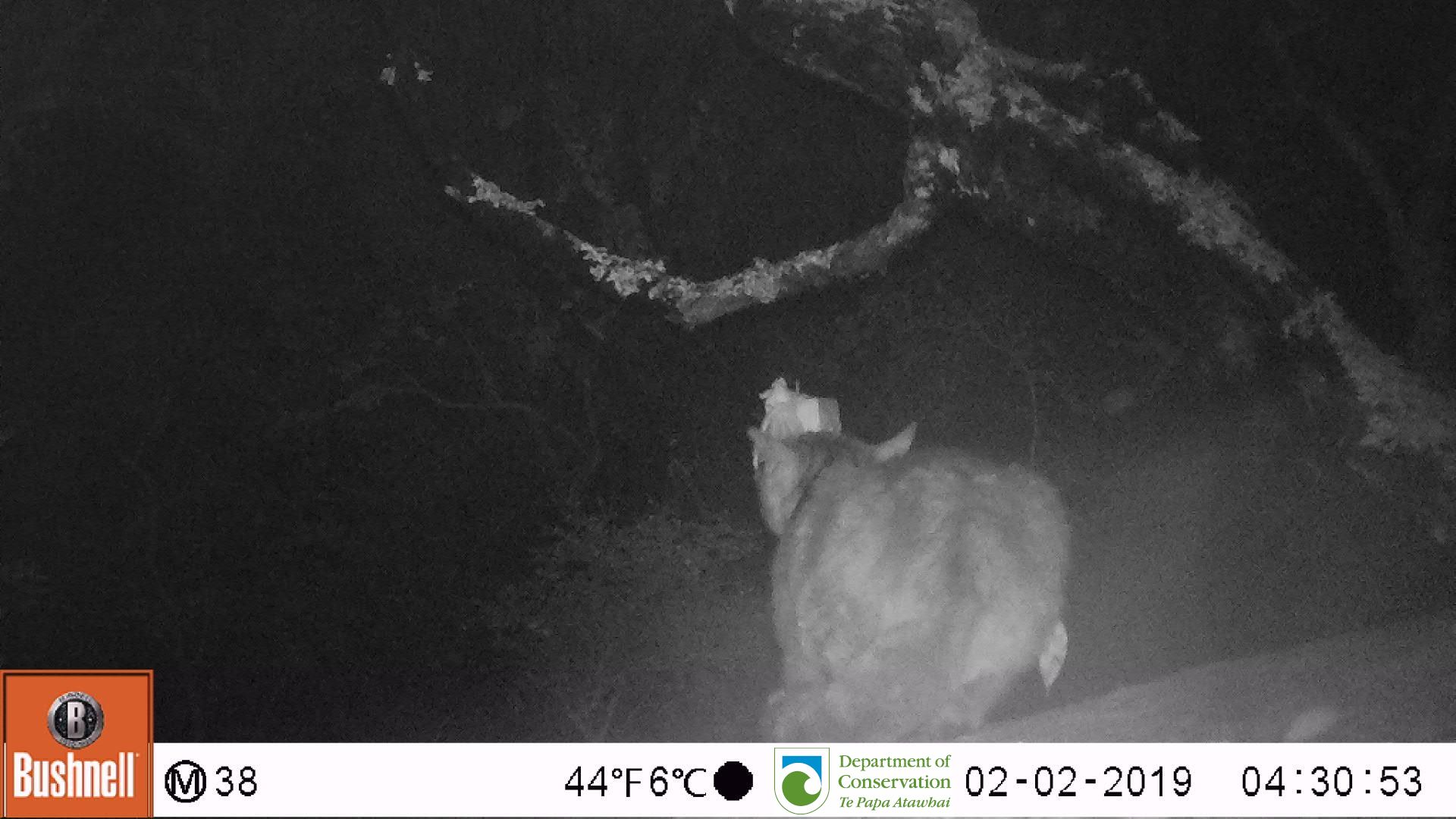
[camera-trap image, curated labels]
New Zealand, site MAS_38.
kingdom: Animalia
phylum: Chordata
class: Mammalia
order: Carnivora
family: Felidae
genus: Felis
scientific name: Felis catus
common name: domestic cat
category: cat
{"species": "cat (domestic cat) (Felis catus)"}